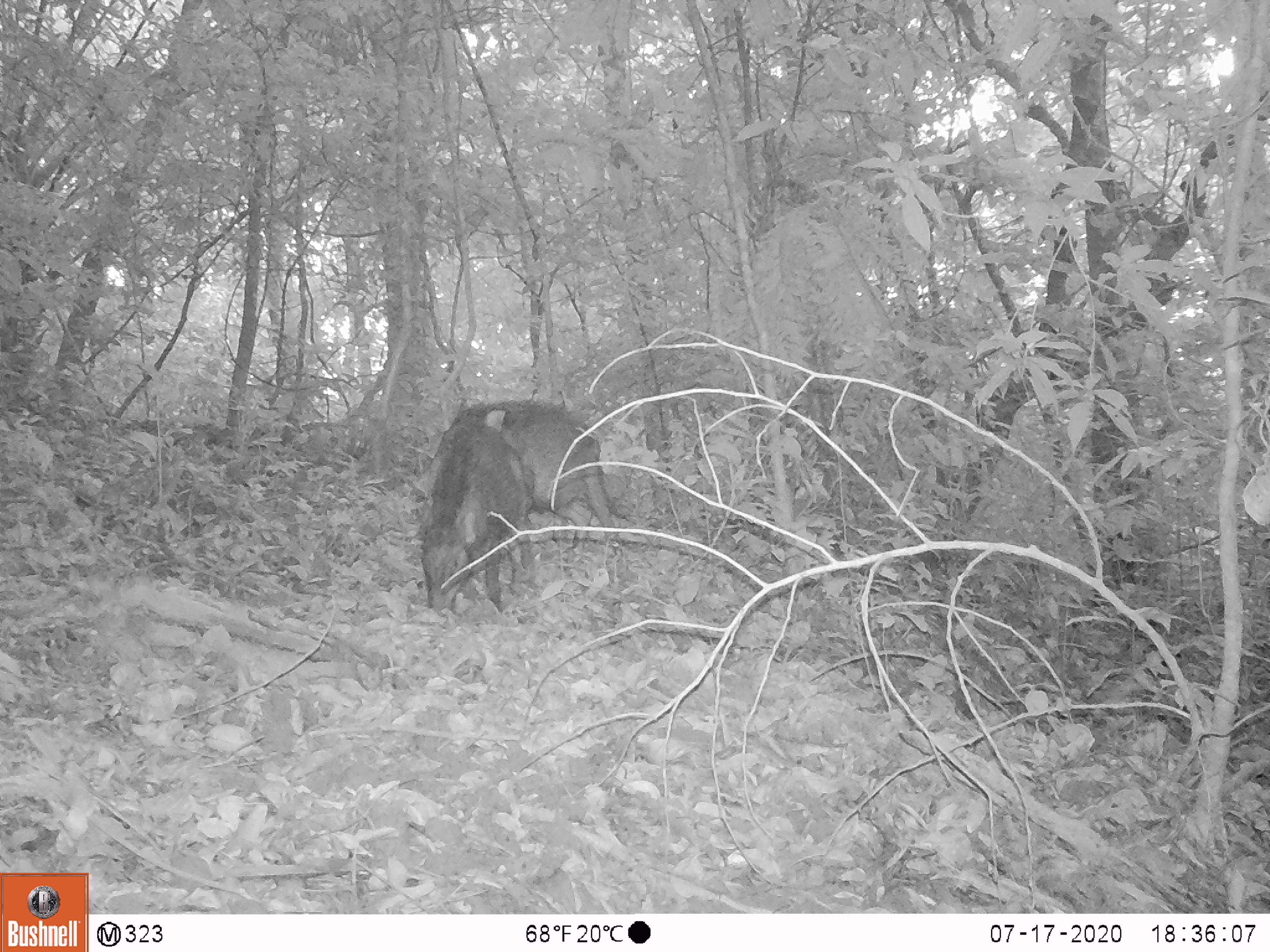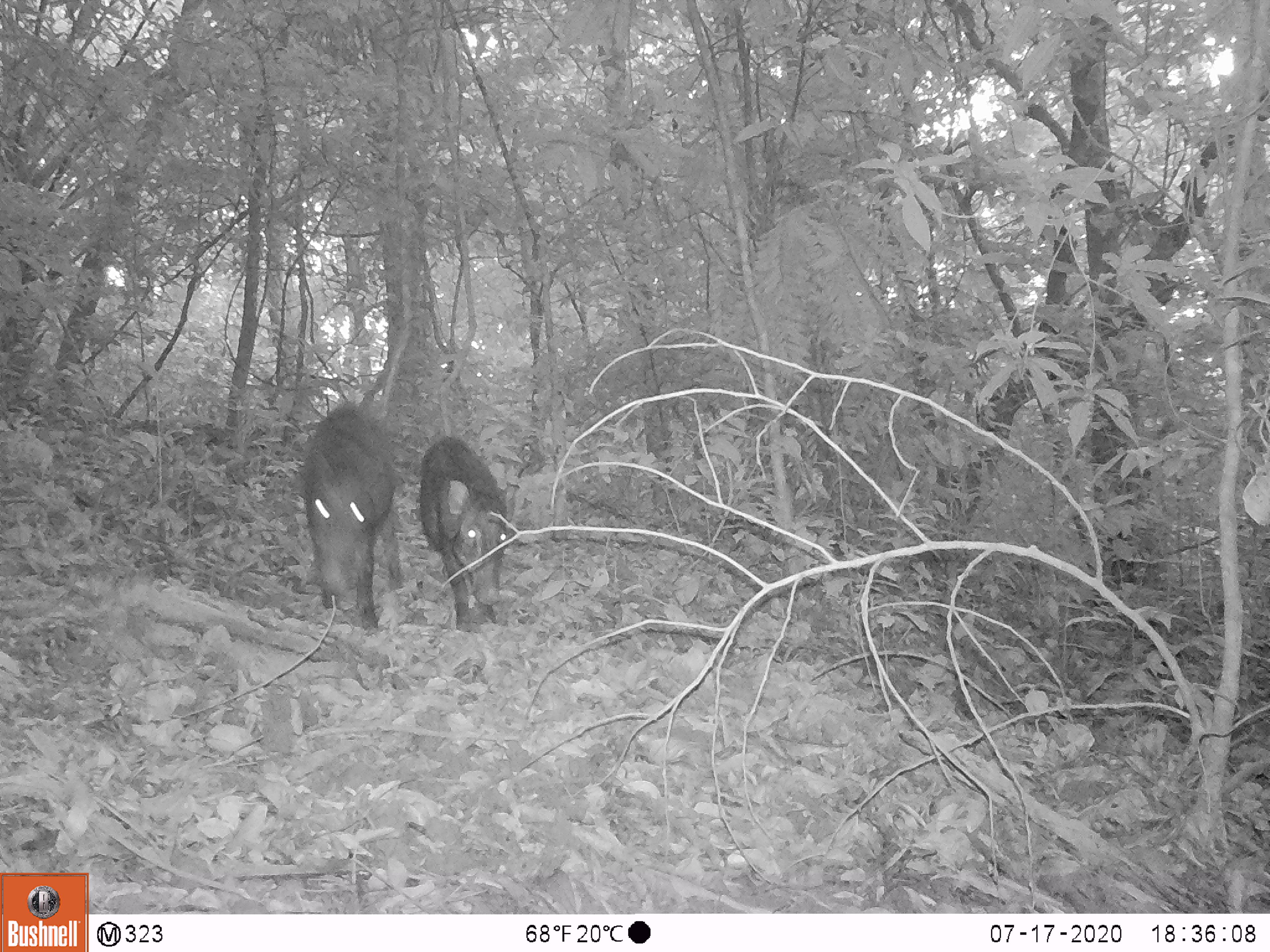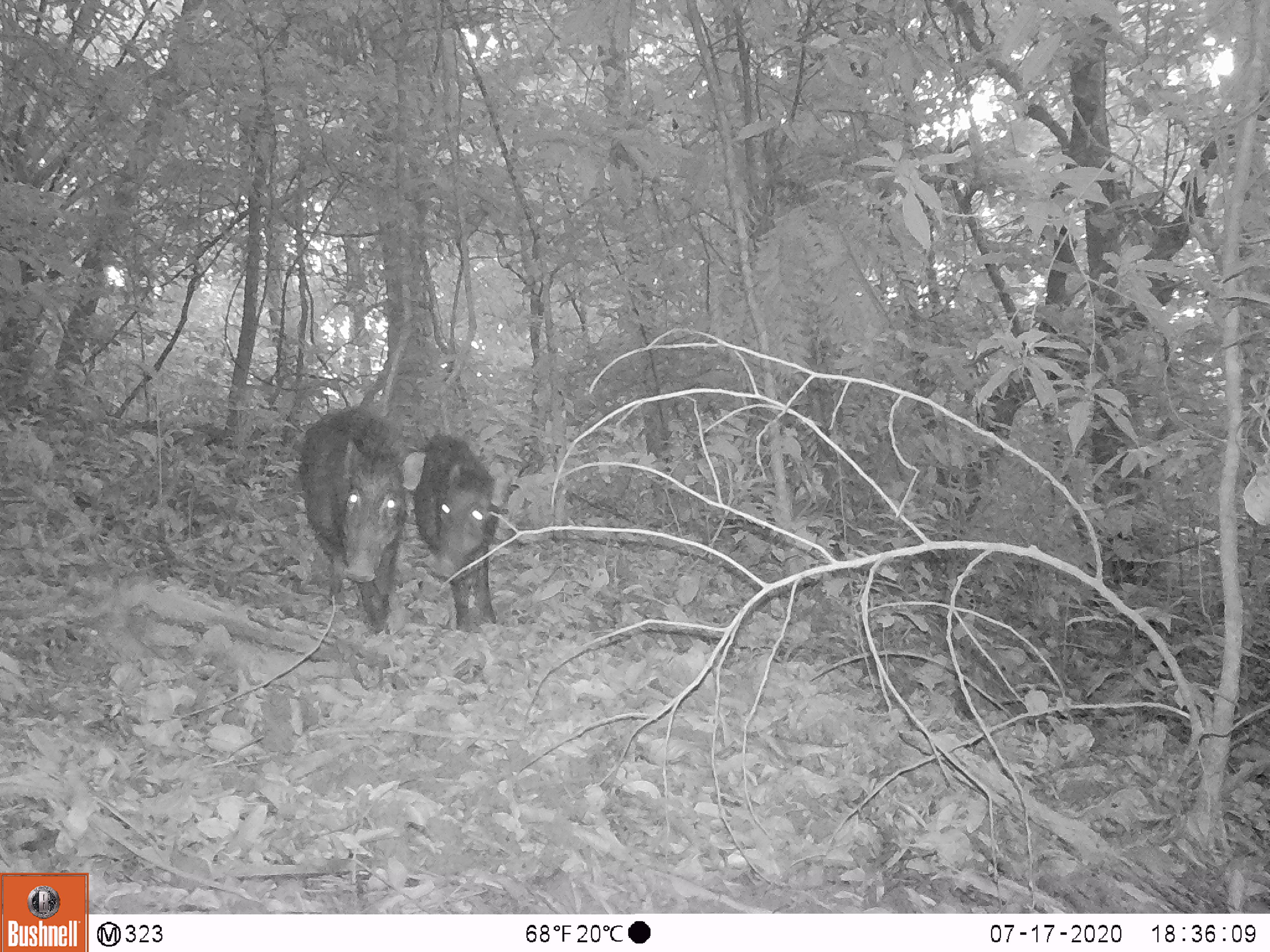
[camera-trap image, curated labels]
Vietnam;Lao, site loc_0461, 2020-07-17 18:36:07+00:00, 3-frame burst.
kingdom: Animalia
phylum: Chordata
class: Mammalia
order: Artiodactyla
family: Suidae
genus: Sus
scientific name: Sus scrofa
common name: eurasian wild pig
Eurasian wild pig (Sus scrofa). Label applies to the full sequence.